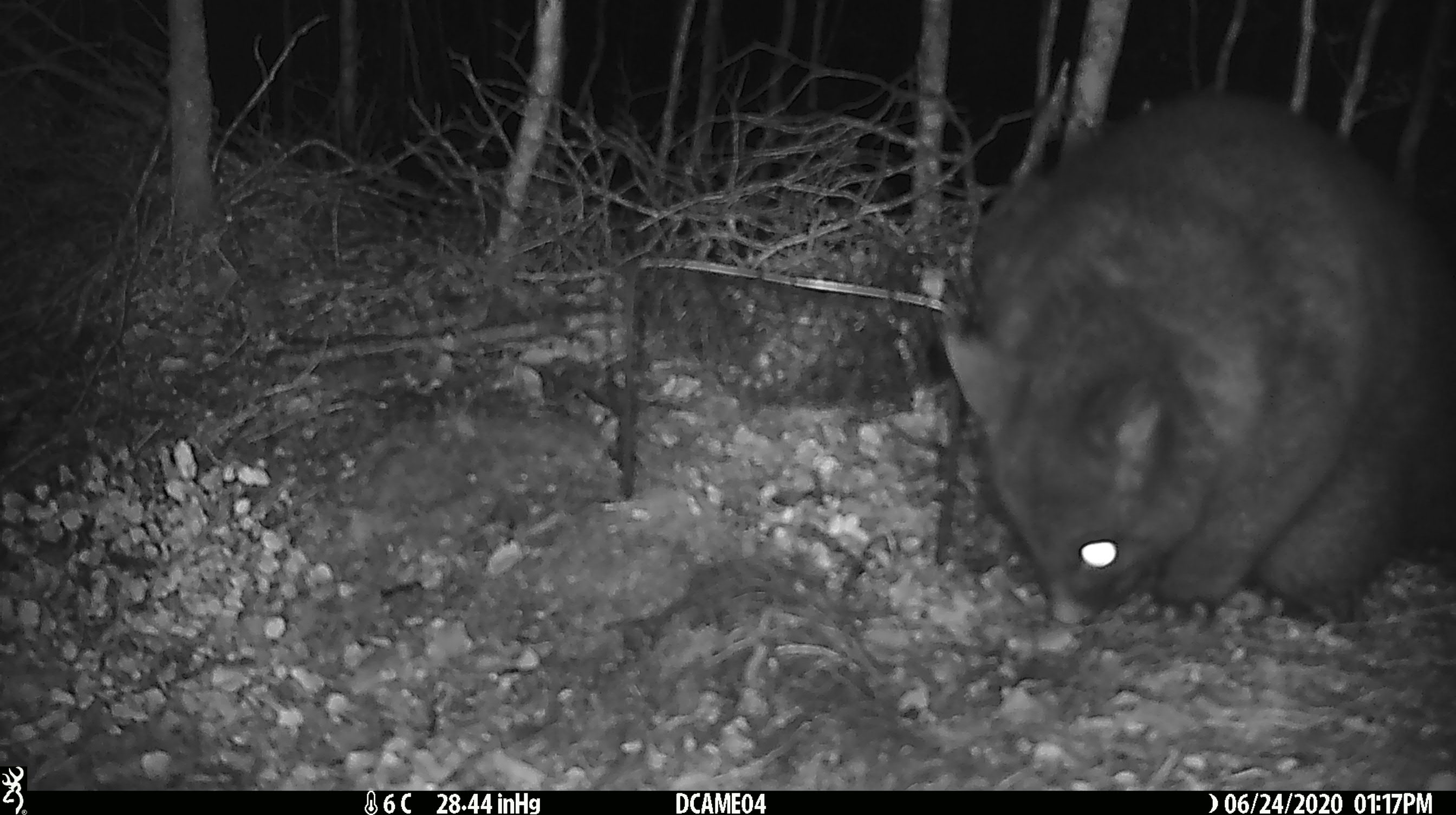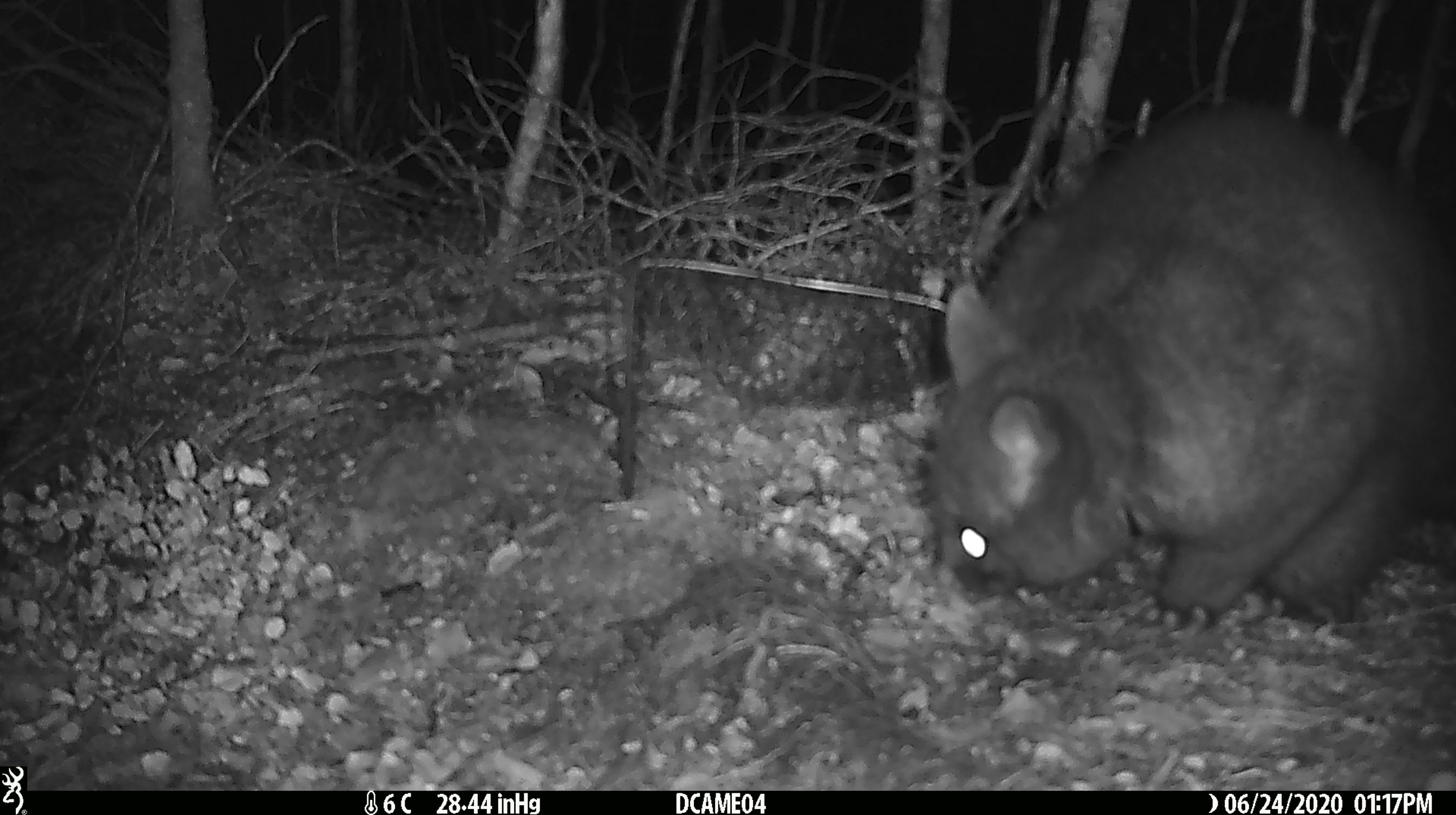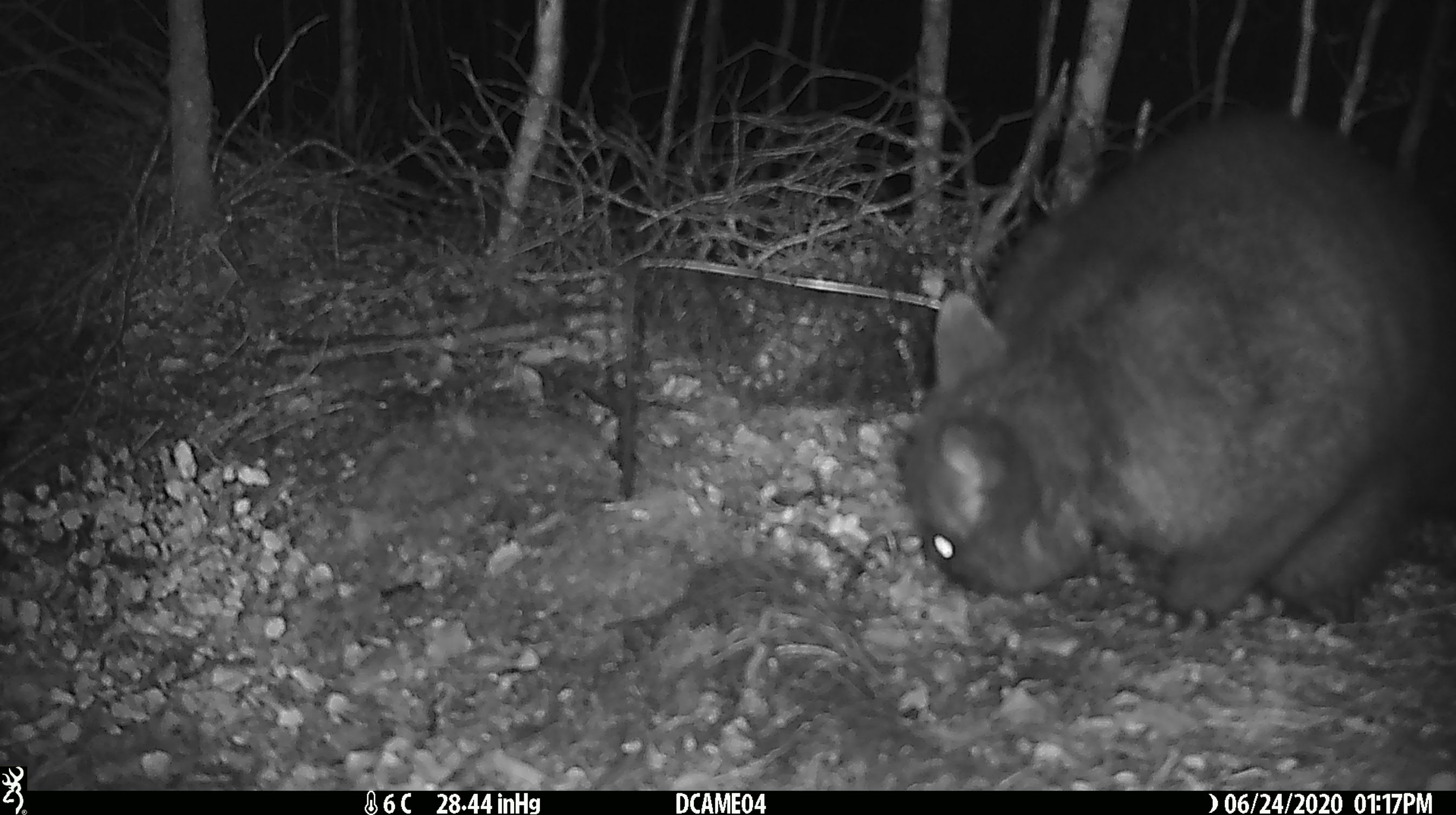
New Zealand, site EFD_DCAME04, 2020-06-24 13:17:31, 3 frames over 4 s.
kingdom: Animalia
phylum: Chordata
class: Mammalia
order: Diprotodontia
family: Phalangeridae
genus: Trichosurus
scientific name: Trichosurus vulpecula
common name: common brushtail possum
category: possum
Possum (common brushtail possum) (Trichosurus vulpecula).